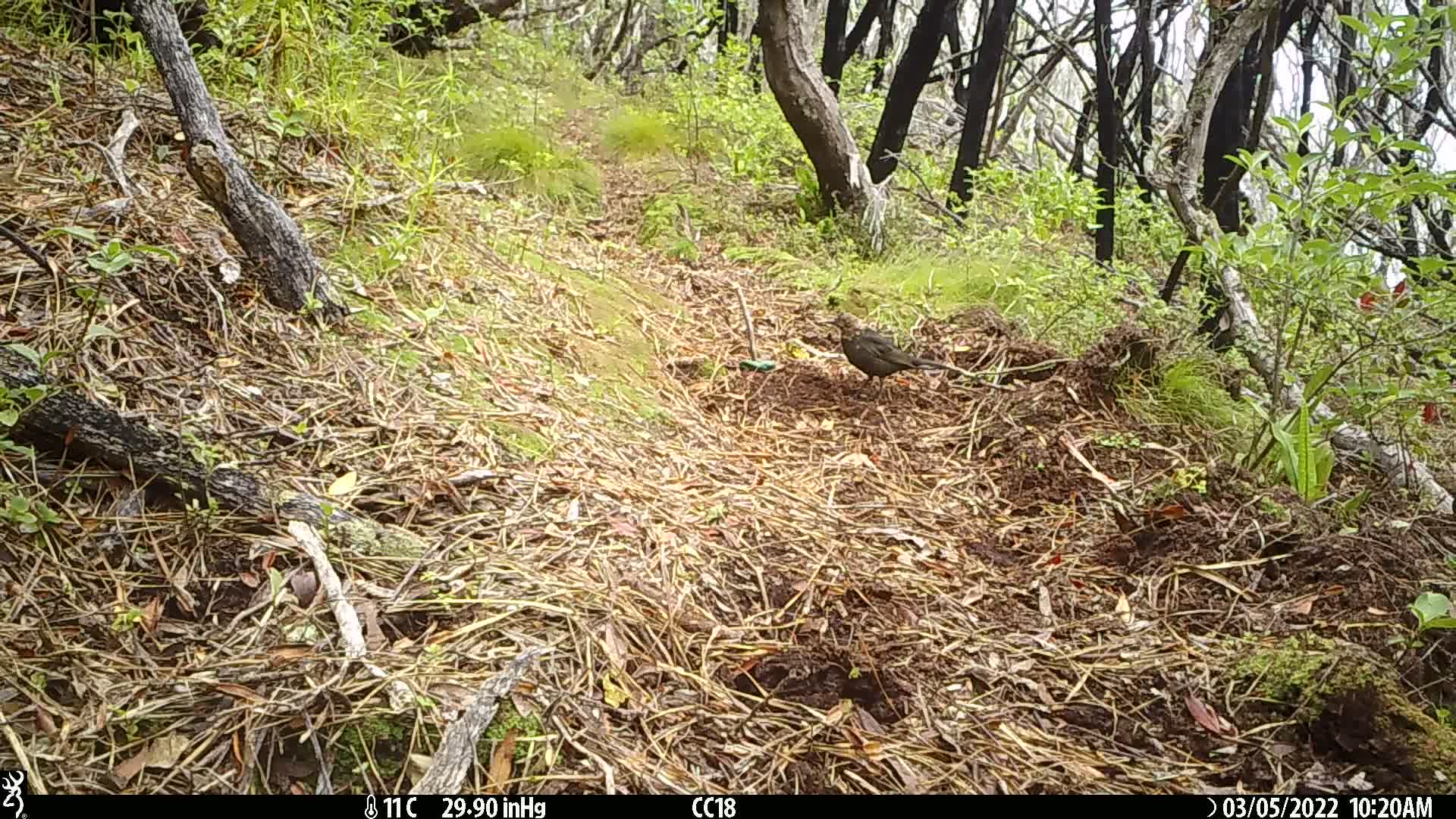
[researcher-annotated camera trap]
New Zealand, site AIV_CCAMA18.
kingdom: Animalia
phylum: Chordata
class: Aves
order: Passeriformes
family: Turdidae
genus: Turdus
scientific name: Turdus merula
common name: eurasian blackbird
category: blackbird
Blackbird (eurasian blackbird) (Turdus merula).